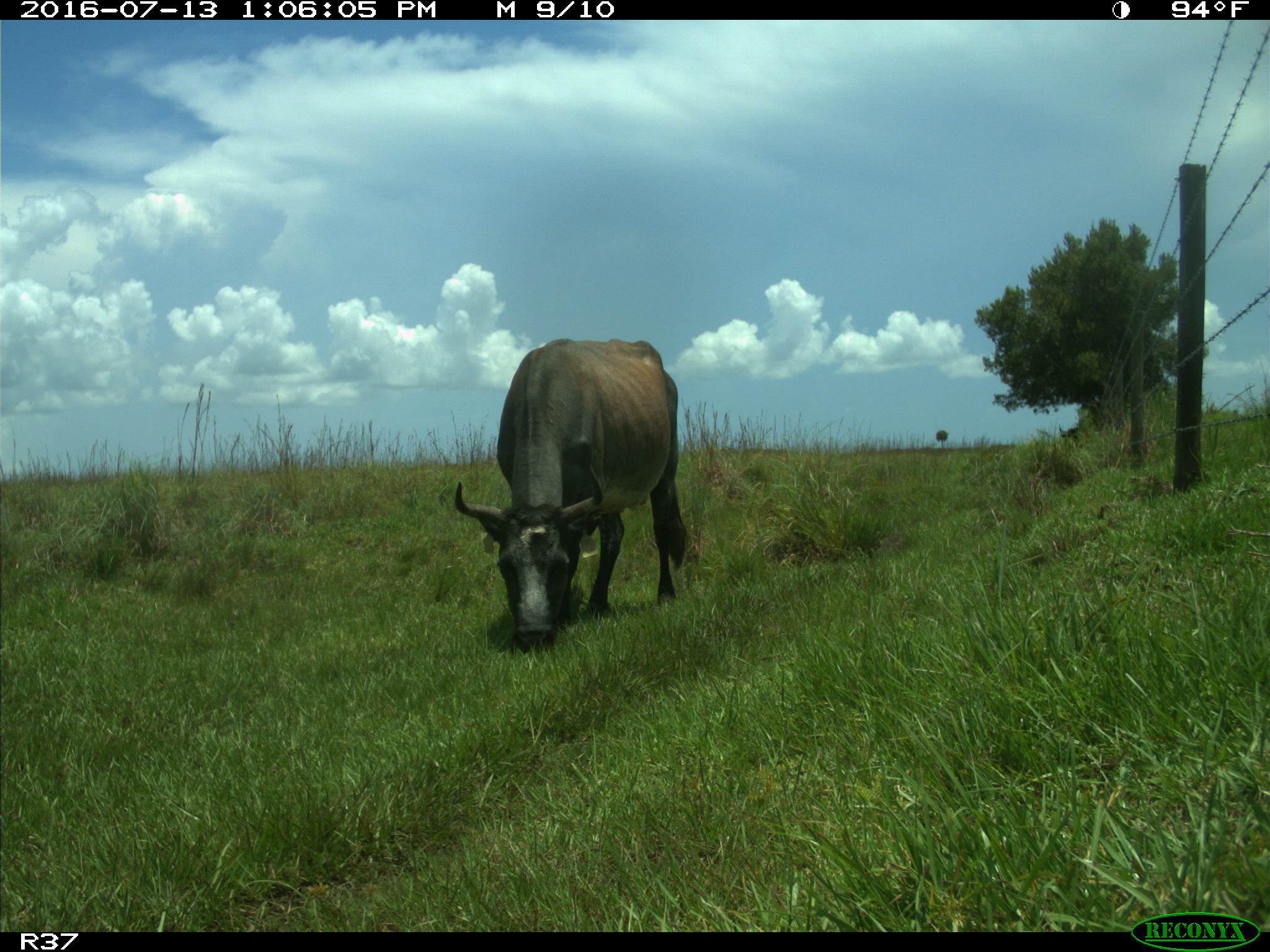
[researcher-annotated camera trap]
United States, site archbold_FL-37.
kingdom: Animalia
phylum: Chordata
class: Mammalia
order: Artiodactyla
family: Bovidae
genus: Bos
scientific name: Bos taurus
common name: domestic cow